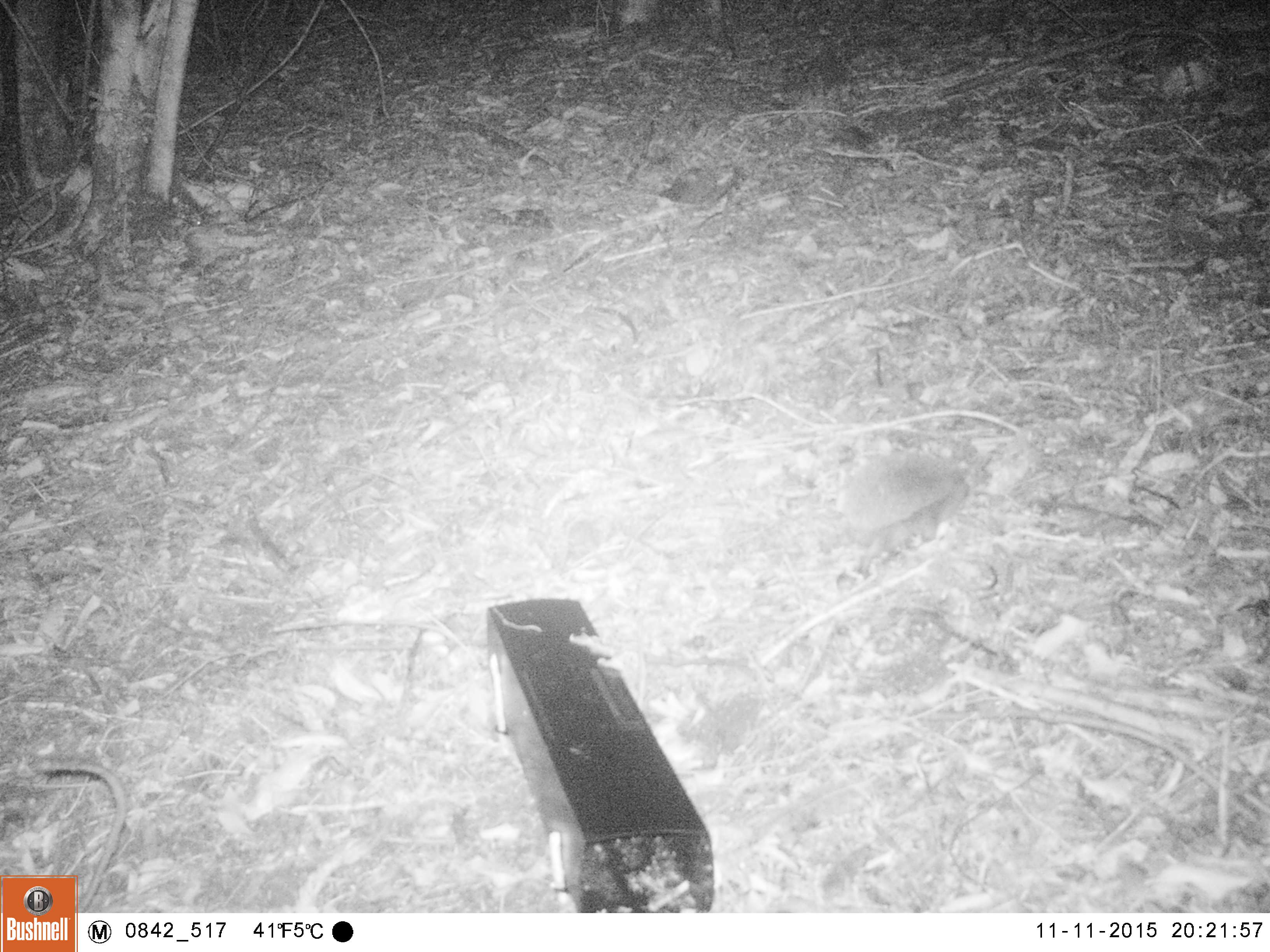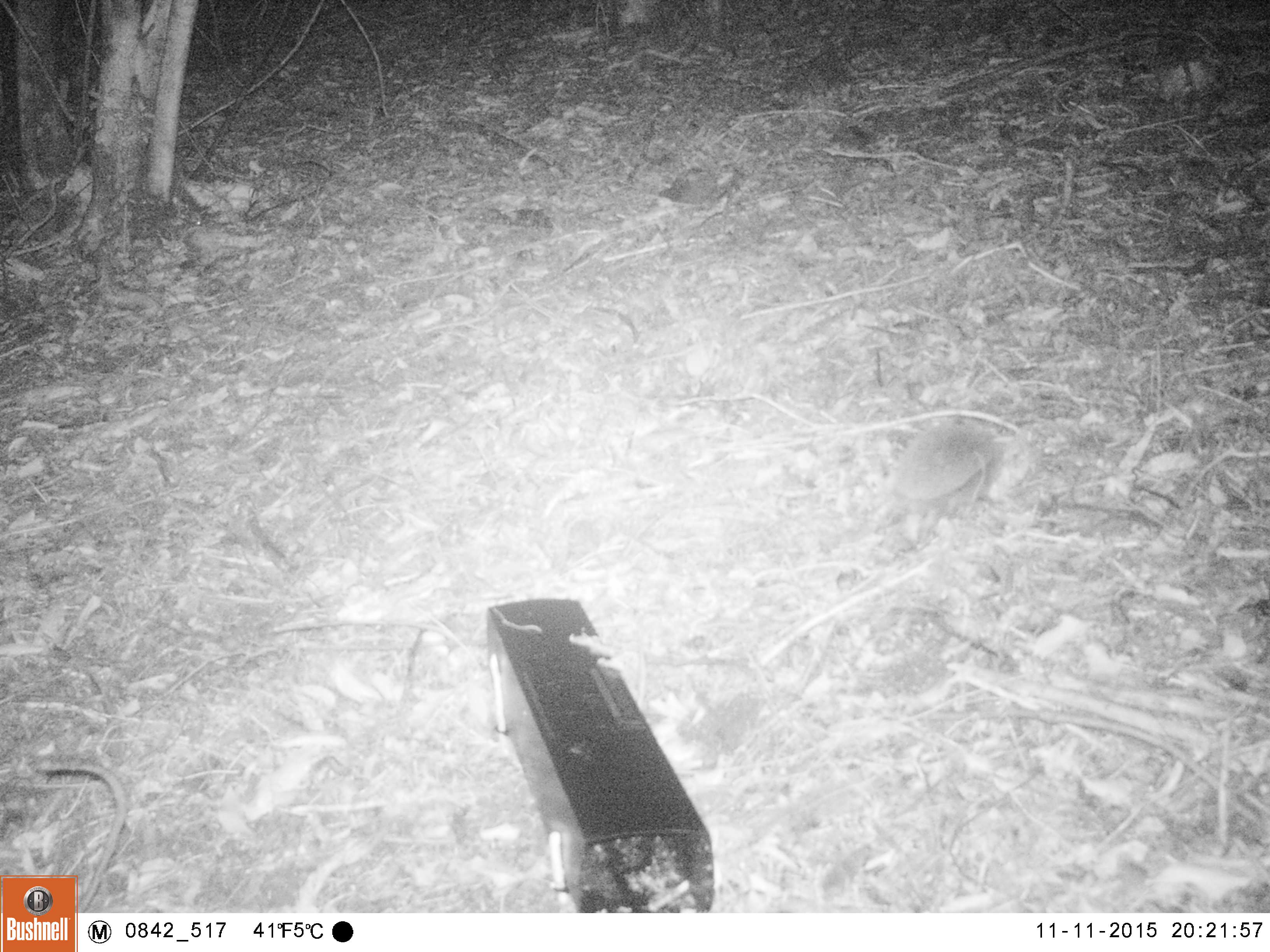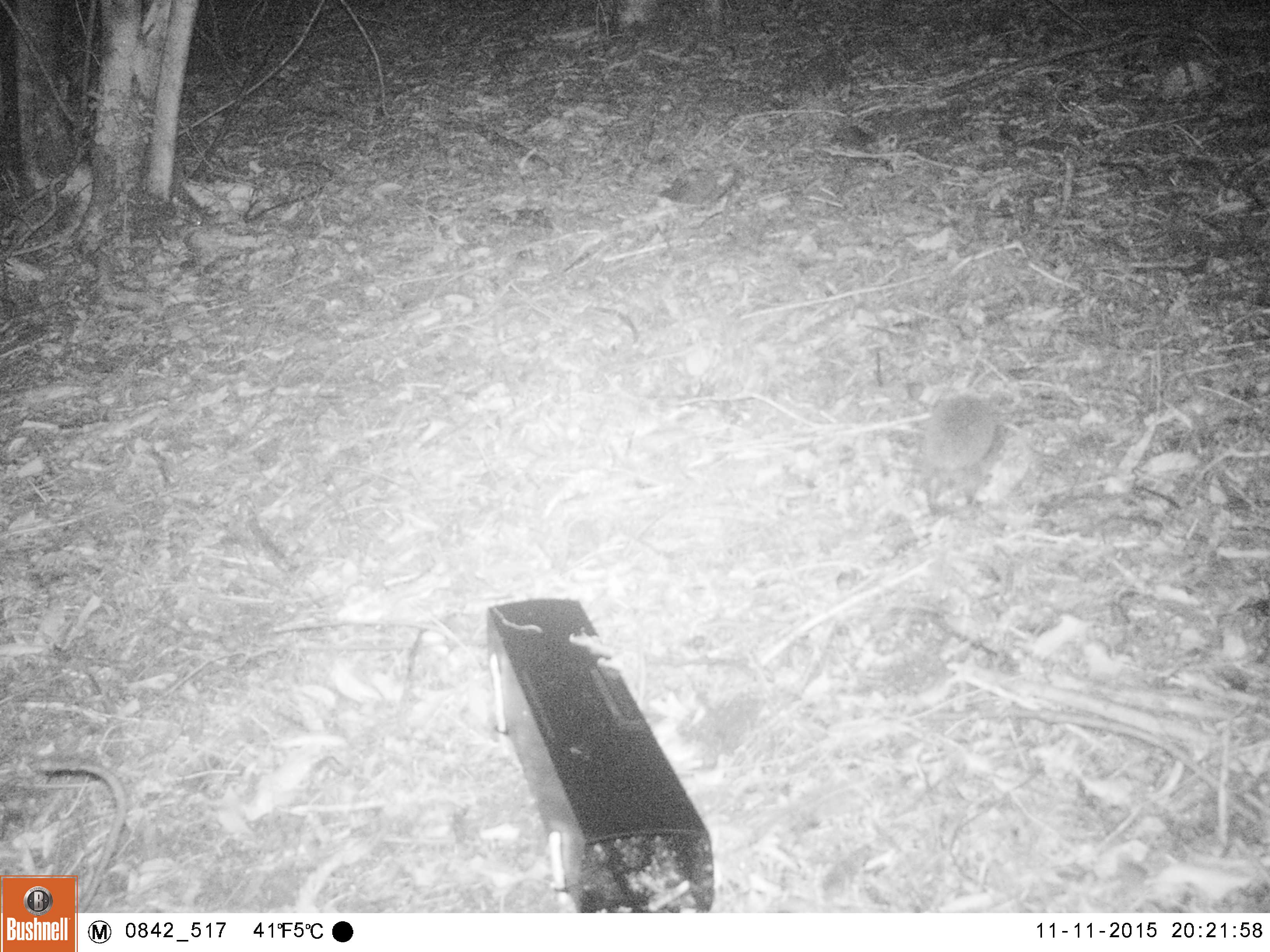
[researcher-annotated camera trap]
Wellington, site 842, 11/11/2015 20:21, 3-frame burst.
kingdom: Animalia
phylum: Chordata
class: Mammalia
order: Eulipotyphla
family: Erinaceidae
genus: Erinaceus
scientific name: Erinaceus europaeus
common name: hedgehog